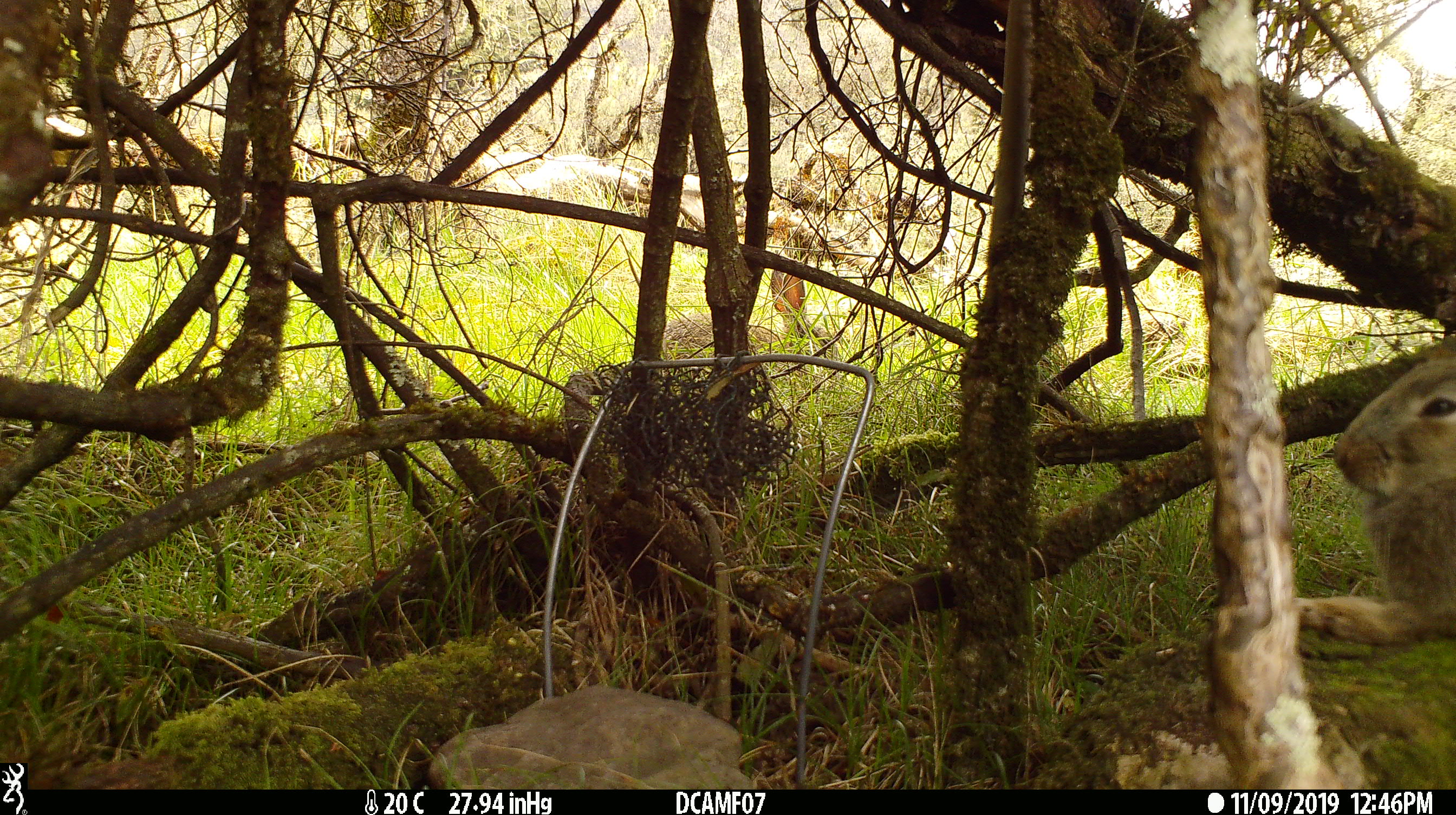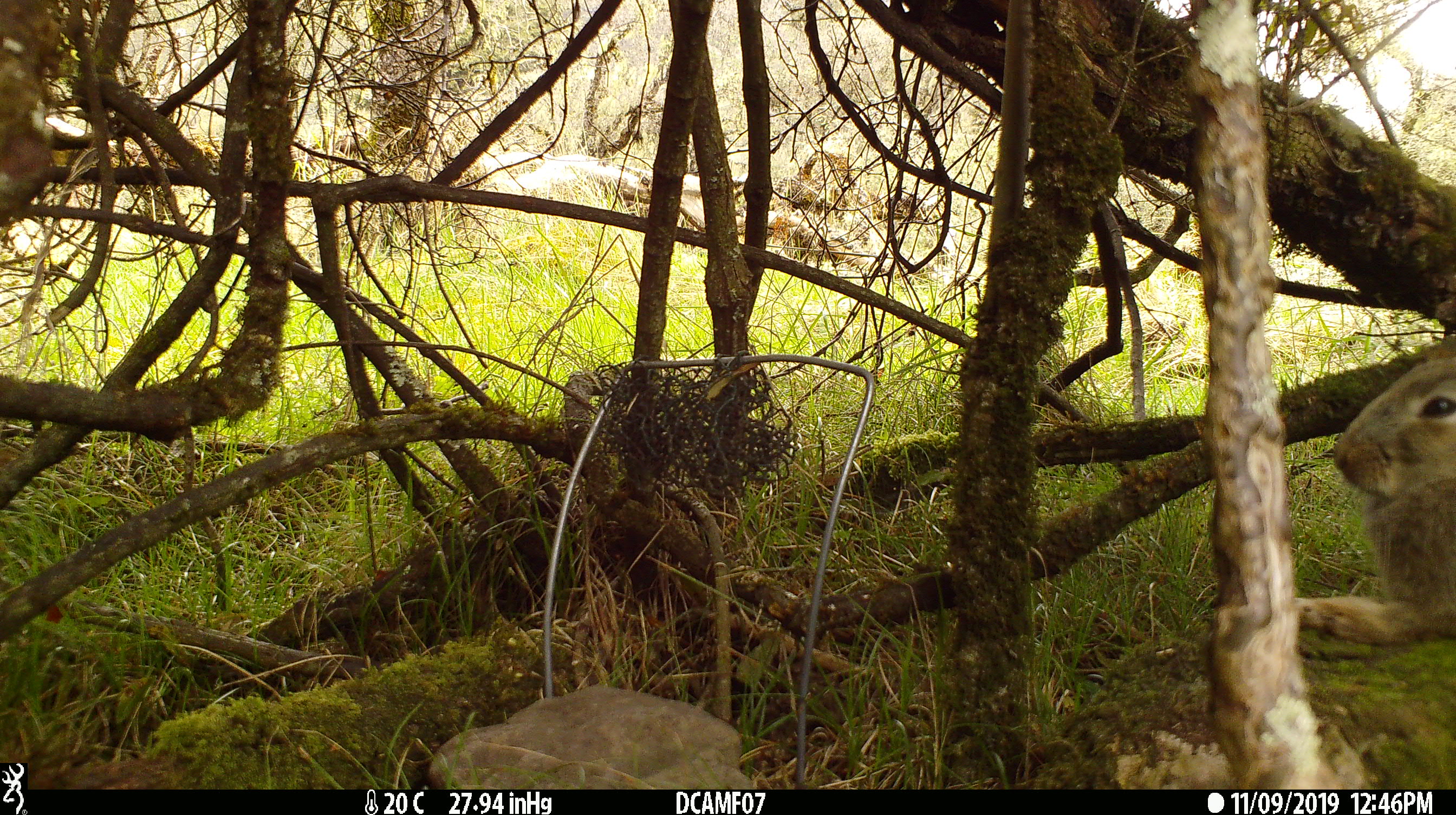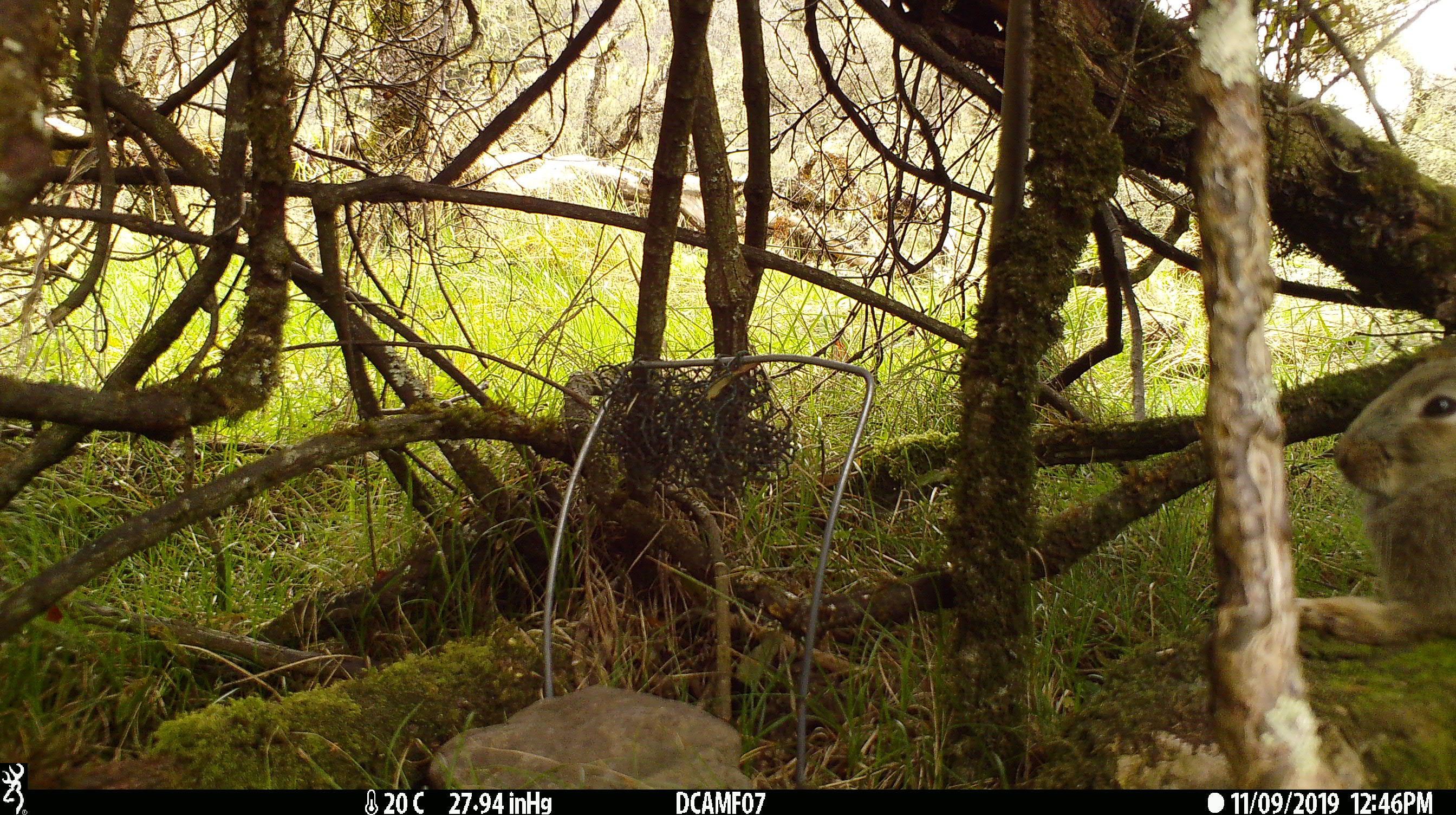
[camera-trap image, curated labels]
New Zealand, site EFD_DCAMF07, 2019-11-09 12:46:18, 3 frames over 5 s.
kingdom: Animalia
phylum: Chordata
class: Mammalia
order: Lagomorpha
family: Leporidae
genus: Oryctolagus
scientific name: Oryctolagus cuniculus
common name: european rabbit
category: rabbit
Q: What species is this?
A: Rabbit (european rabbit) (Oryctolagus cuniculus).